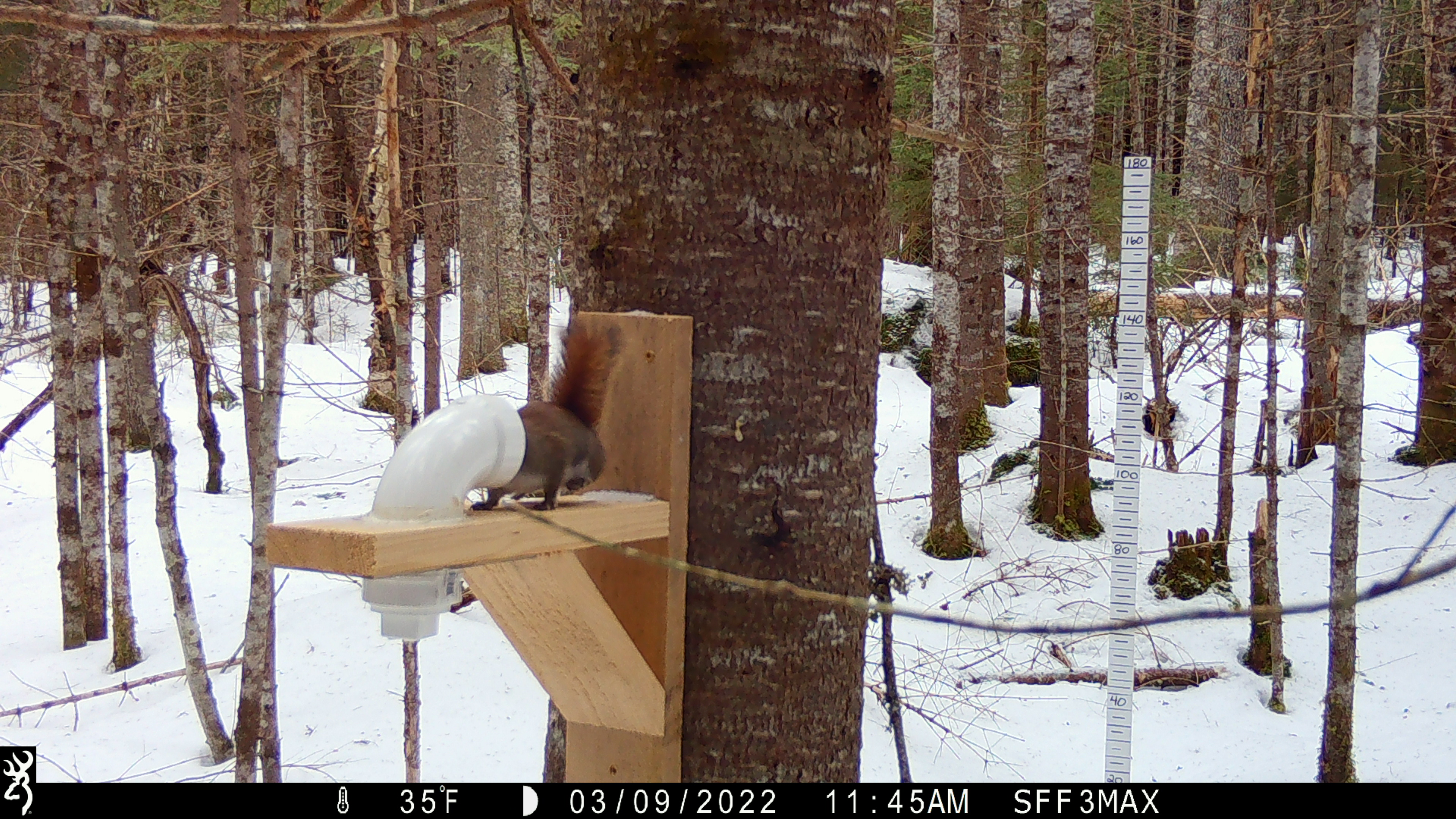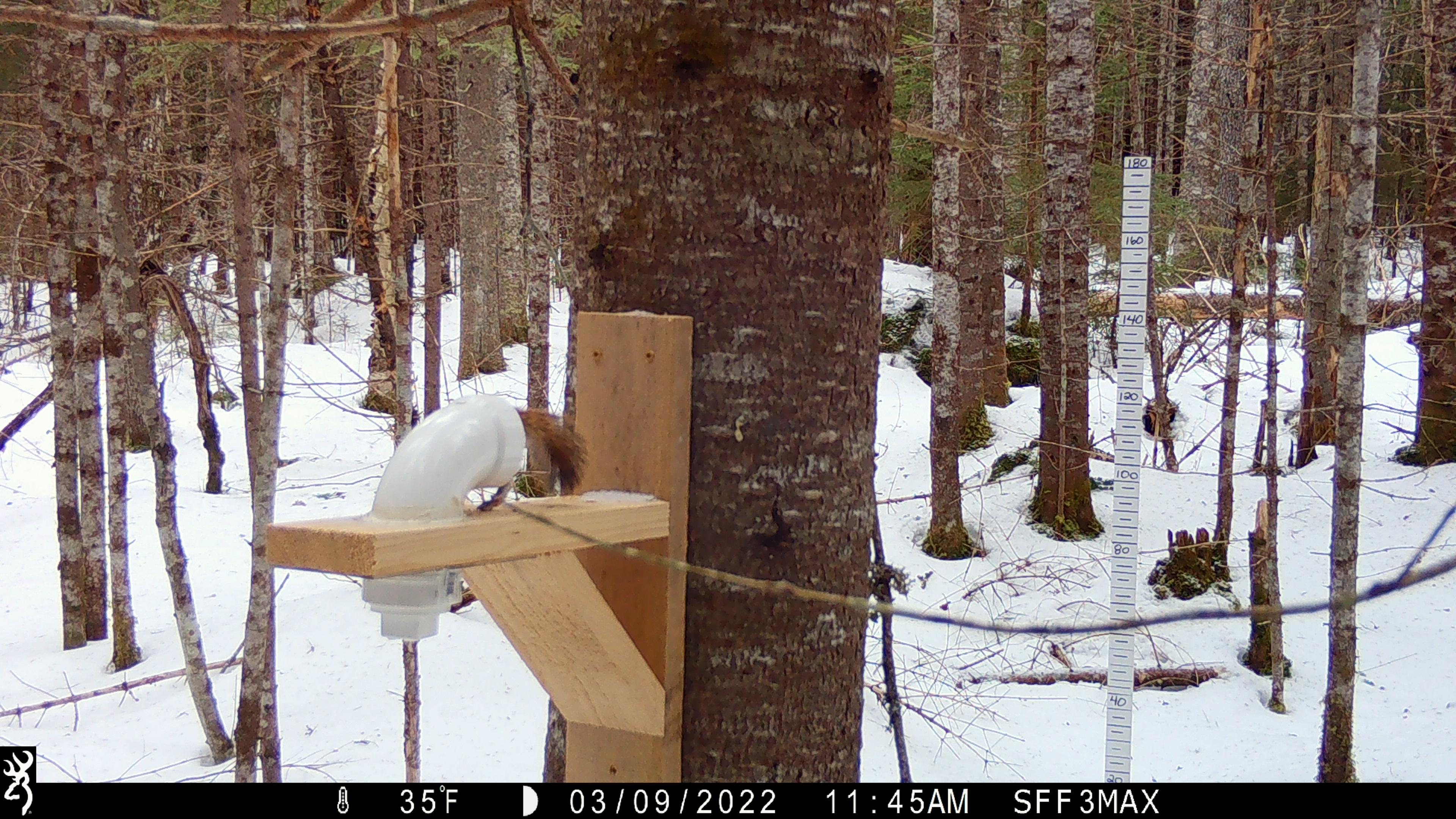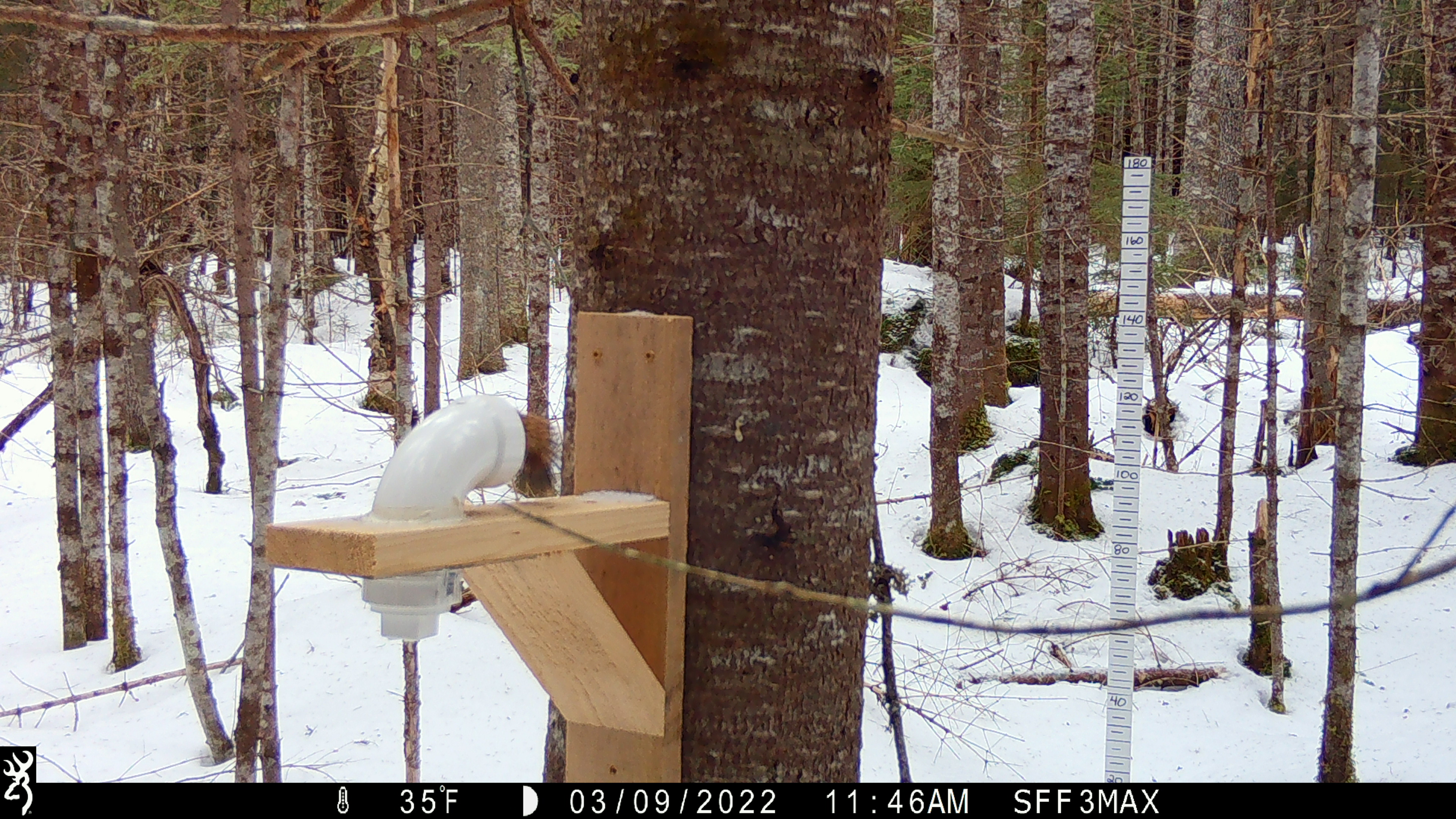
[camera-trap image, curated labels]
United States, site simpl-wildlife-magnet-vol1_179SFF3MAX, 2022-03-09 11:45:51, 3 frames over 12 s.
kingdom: Animalia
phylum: Chordata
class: Mammalia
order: Rodentia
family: Sciuridae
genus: Tamiasciurus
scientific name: Tamiasciurus hudsonicus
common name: red squirrel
Red squirrel (Tamiasciurus hudsonicus).